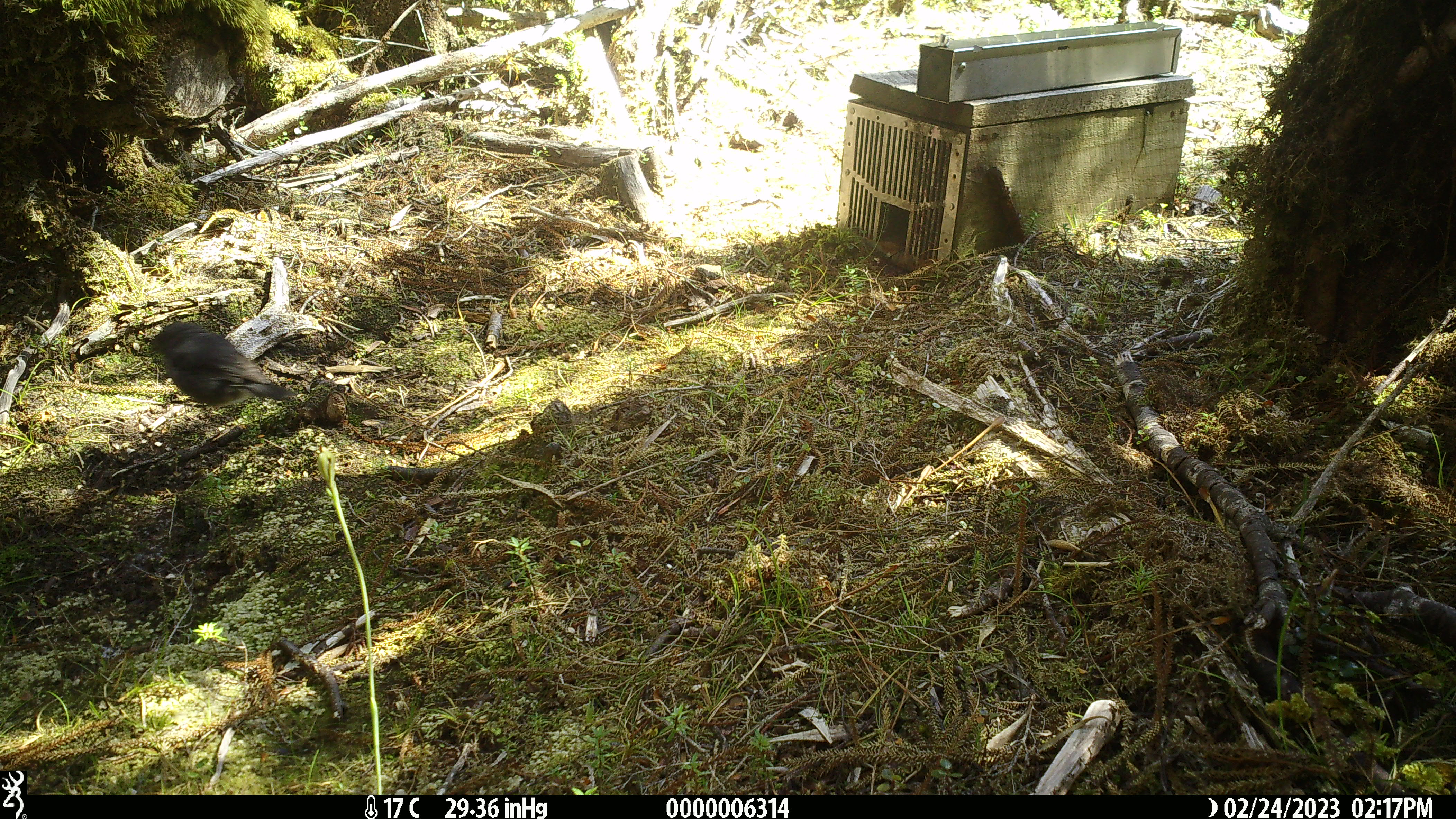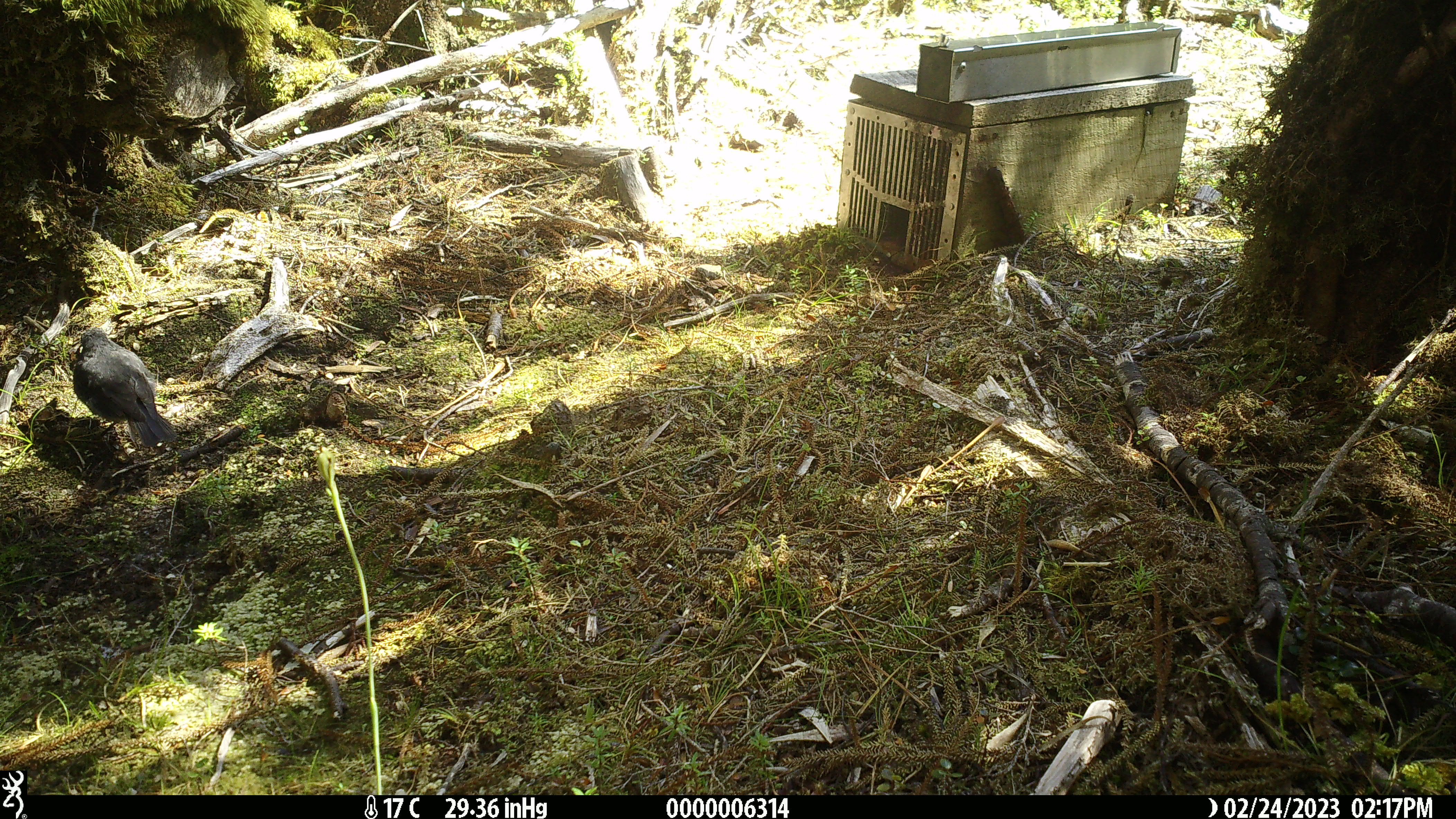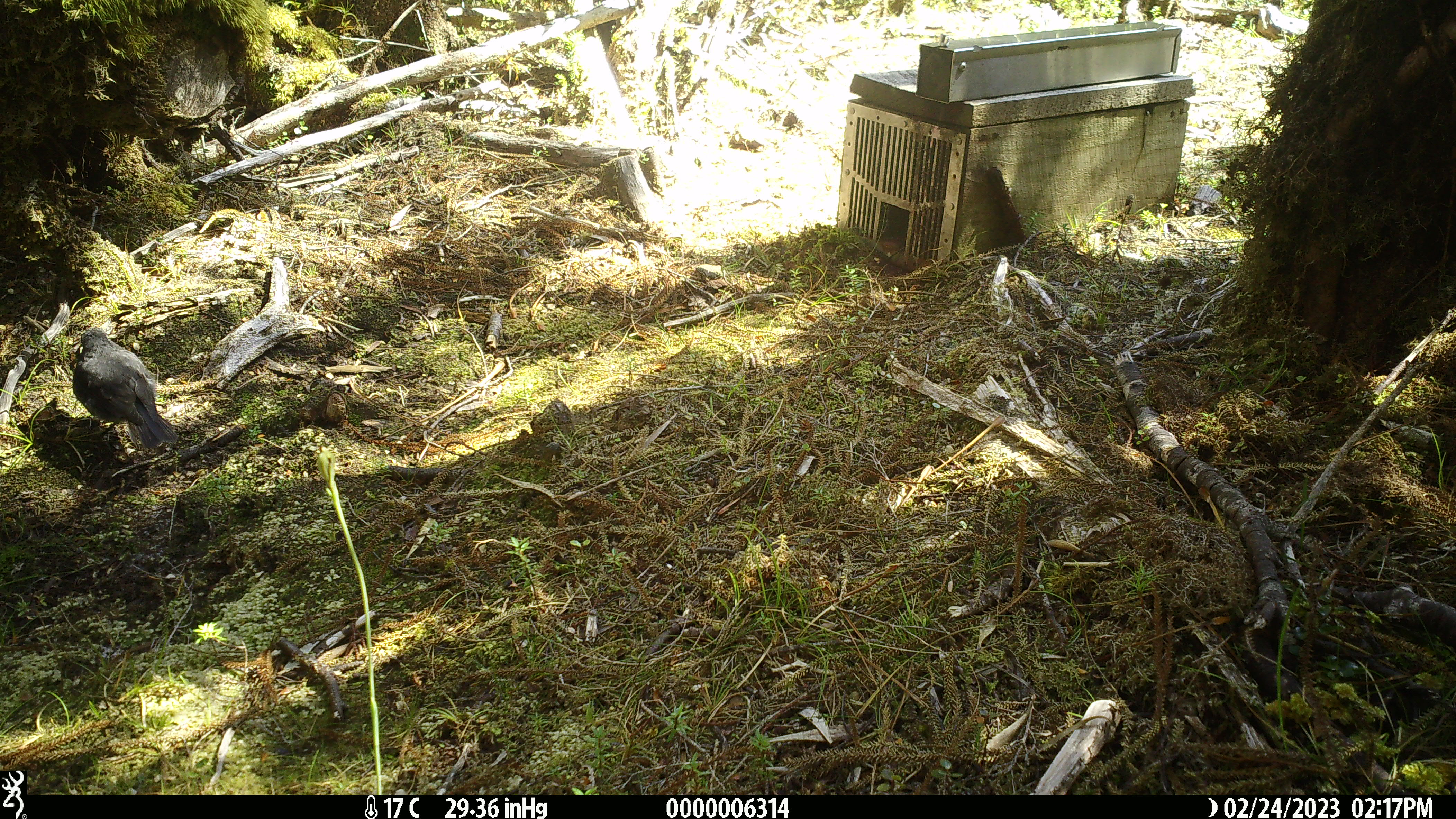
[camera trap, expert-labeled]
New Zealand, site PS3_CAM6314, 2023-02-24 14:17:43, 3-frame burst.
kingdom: Animalia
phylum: Chordata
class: Aves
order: Passeriformes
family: Petroicidae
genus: Petroica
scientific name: Petroica australis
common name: new zealand robin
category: robin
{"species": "robin (new zealand robin) (Petroica australis)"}